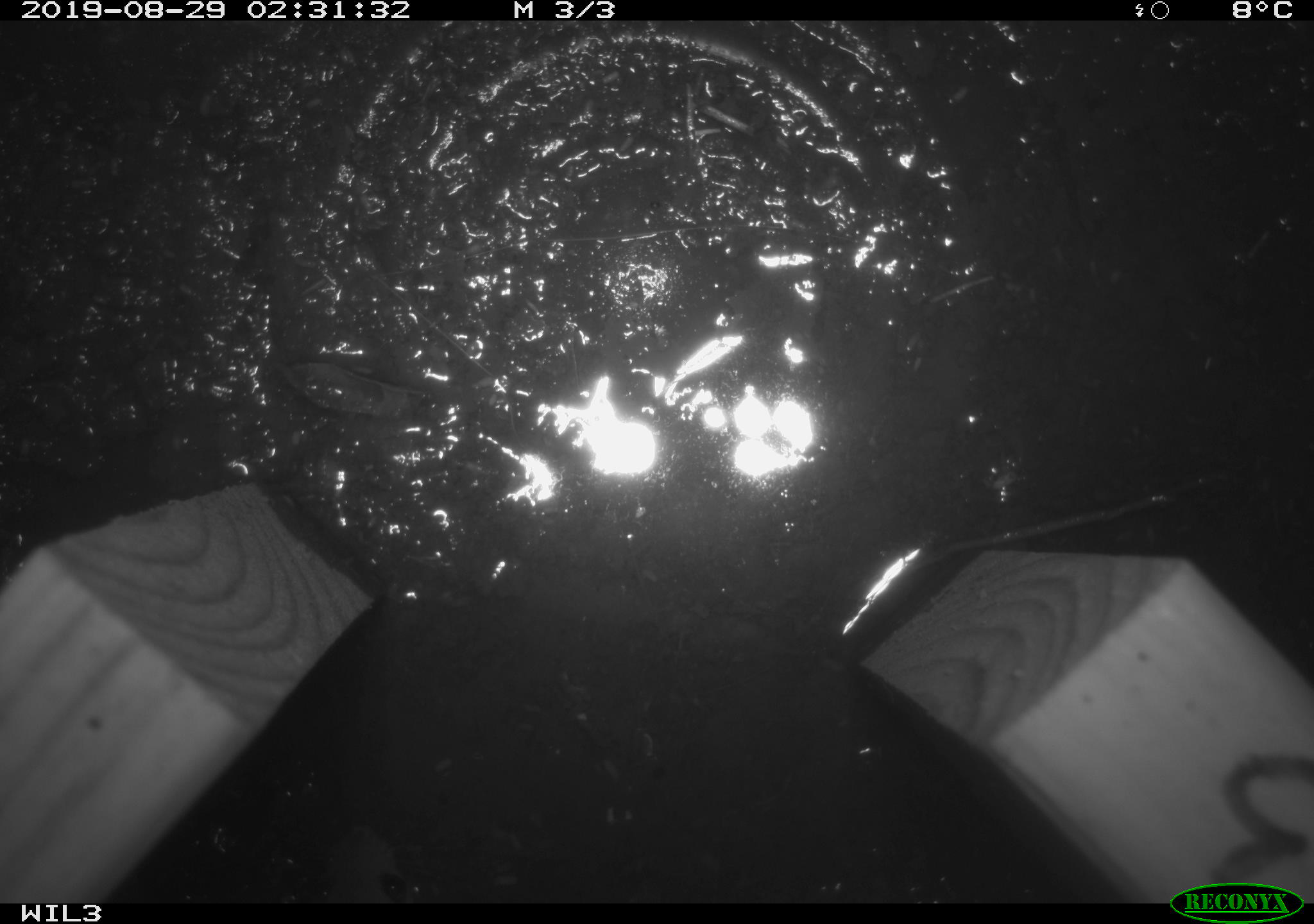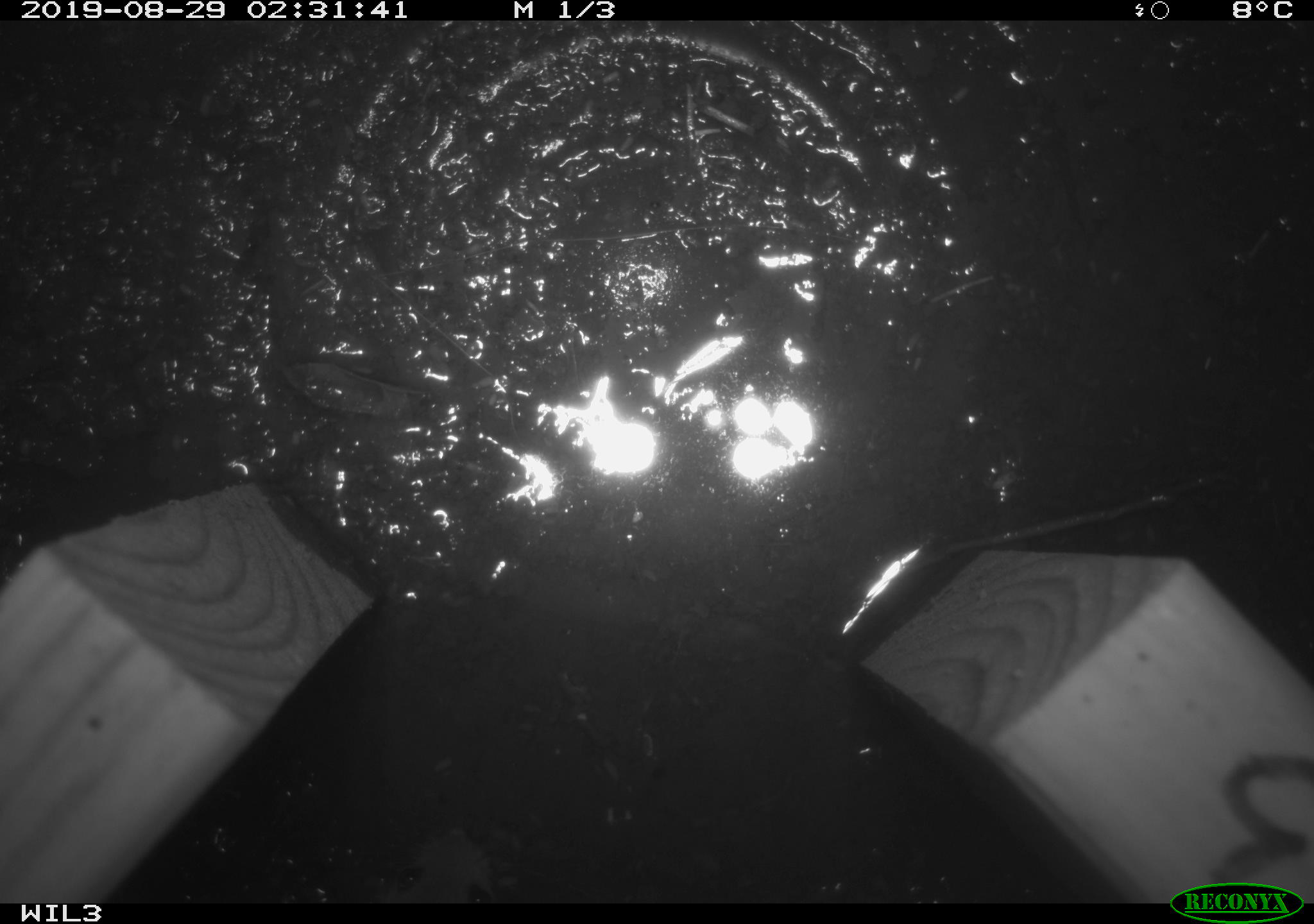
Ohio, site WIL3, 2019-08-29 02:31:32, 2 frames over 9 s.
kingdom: Animalia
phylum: Chordata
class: Mammalia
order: Rodentia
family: Cricetidae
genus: Peromyscus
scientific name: Peromyscus leucopus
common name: white-footed mouse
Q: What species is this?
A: White-footed mouse (Peromyscus leucopus).